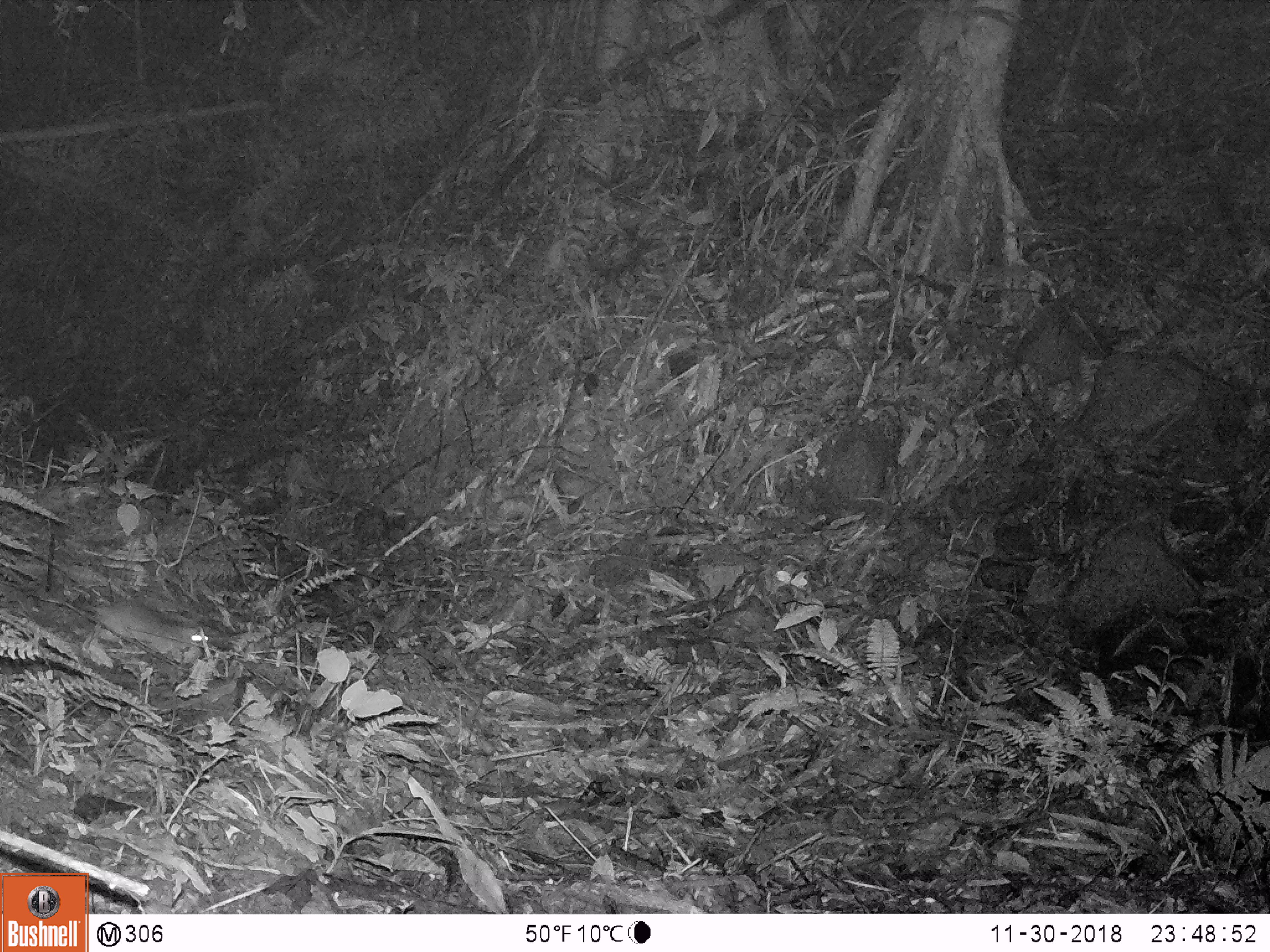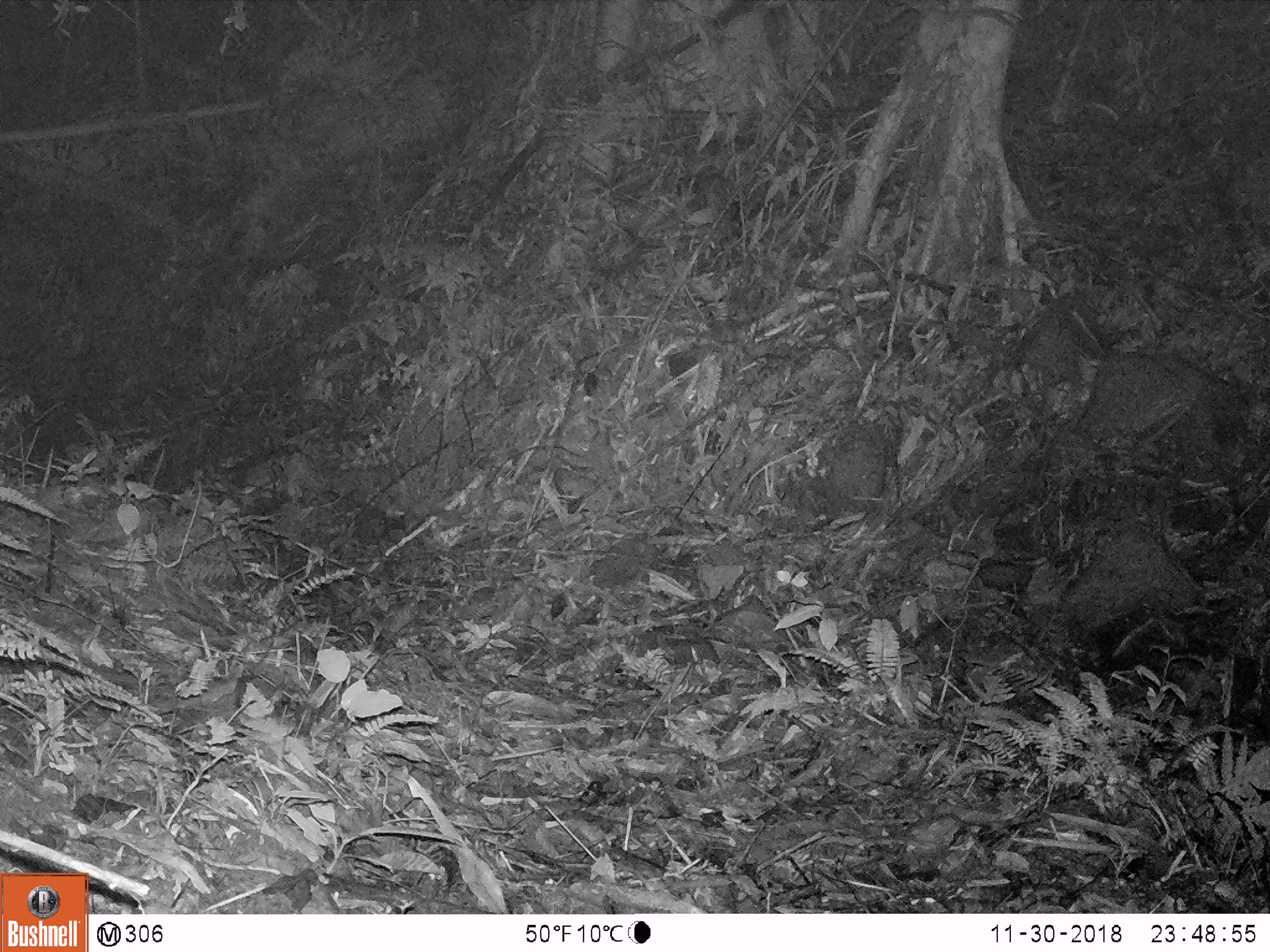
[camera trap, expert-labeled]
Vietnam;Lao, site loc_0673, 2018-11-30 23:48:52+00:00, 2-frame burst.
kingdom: Animalia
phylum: Chordata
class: Mammalia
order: Rodentia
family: Muridae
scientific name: Muridae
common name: old-world mice and rats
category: unidentified murid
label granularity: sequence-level